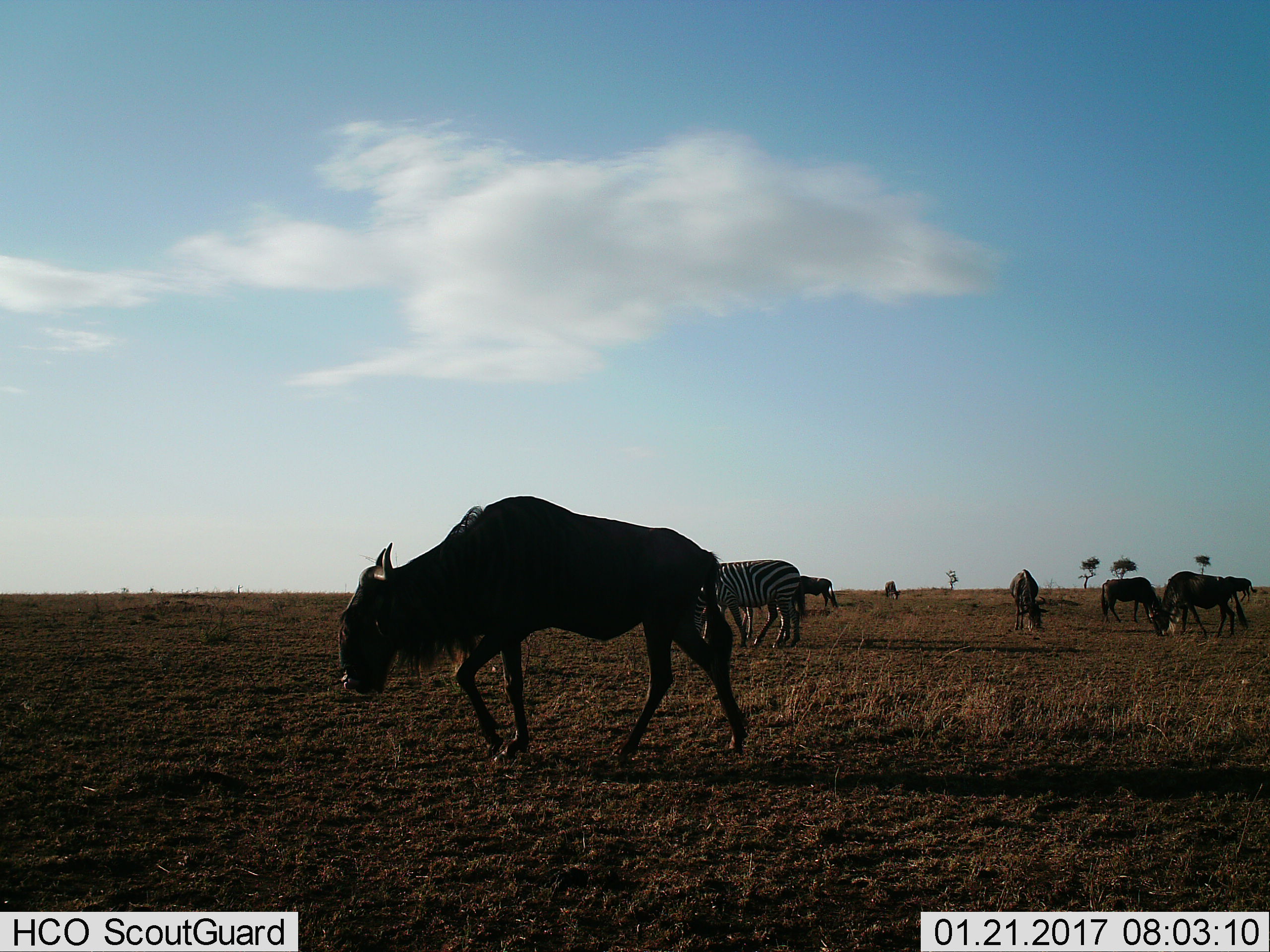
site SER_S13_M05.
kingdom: Animalia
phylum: Chordata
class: Mammalia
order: Artiodactyla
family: Bovidae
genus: Connochaetes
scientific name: Connochaetes taurinus taurinus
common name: blue wildebeest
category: wildebeestblue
Wildebeestblue (blue wildebeest) (Connochaetes taurinus taurinus), count 7. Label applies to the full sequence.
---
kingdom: Animalia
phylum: Chordata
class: Mammalia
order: Perissodactyla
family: Equidae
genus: Equus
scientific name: Equus quagga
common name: plains zebra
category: zebraplains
Zebraplains (plains zebra) (Equus quagga), count 1. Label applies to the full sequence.